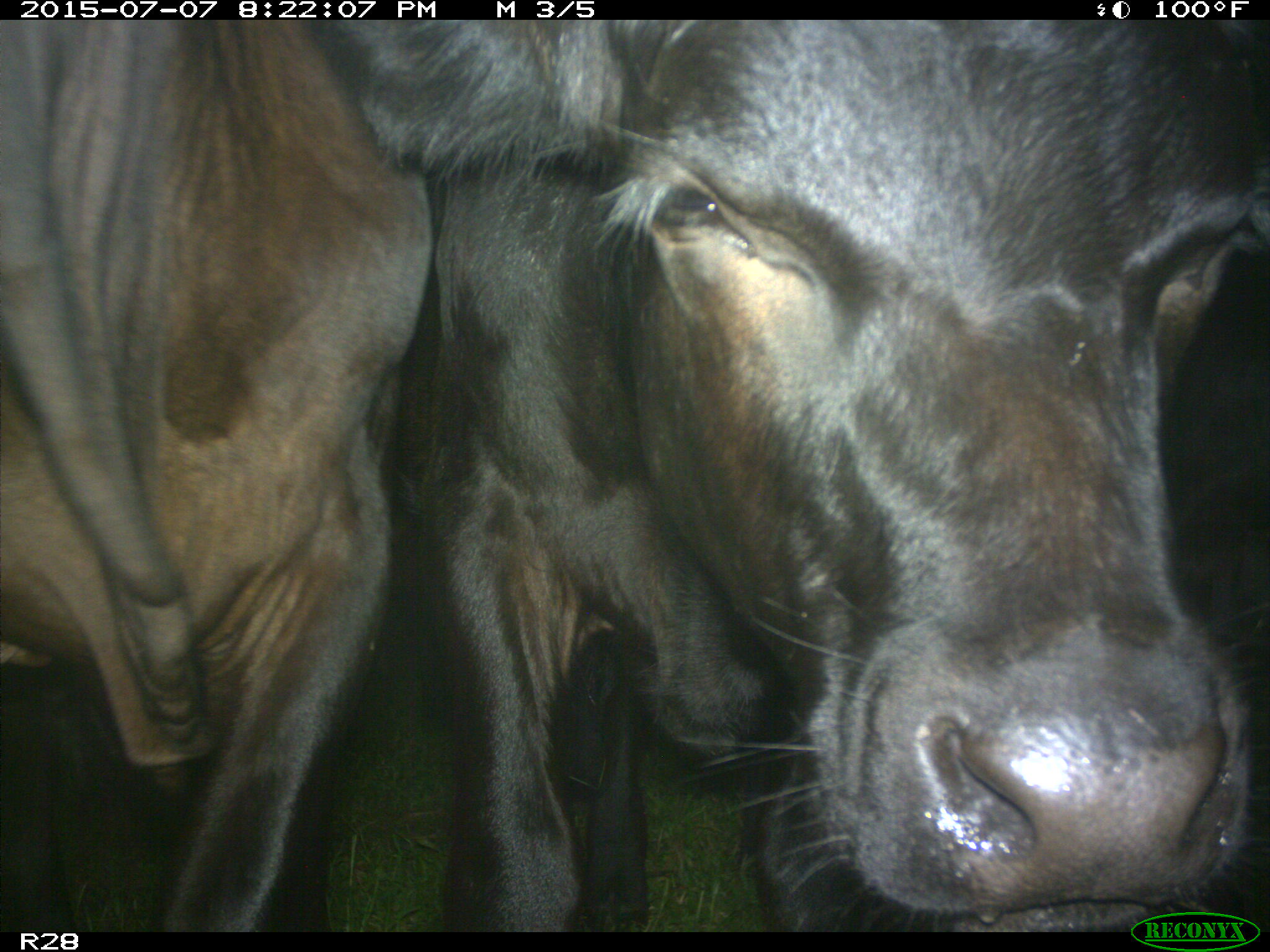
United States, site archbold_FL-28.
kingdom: Animalia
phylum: Chordata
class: Mammalia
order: Artiodactyla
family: Bovidae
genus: Bos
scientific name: Bos taurus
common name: domestic cow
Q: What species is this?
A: Bos taurus (domestic cow).